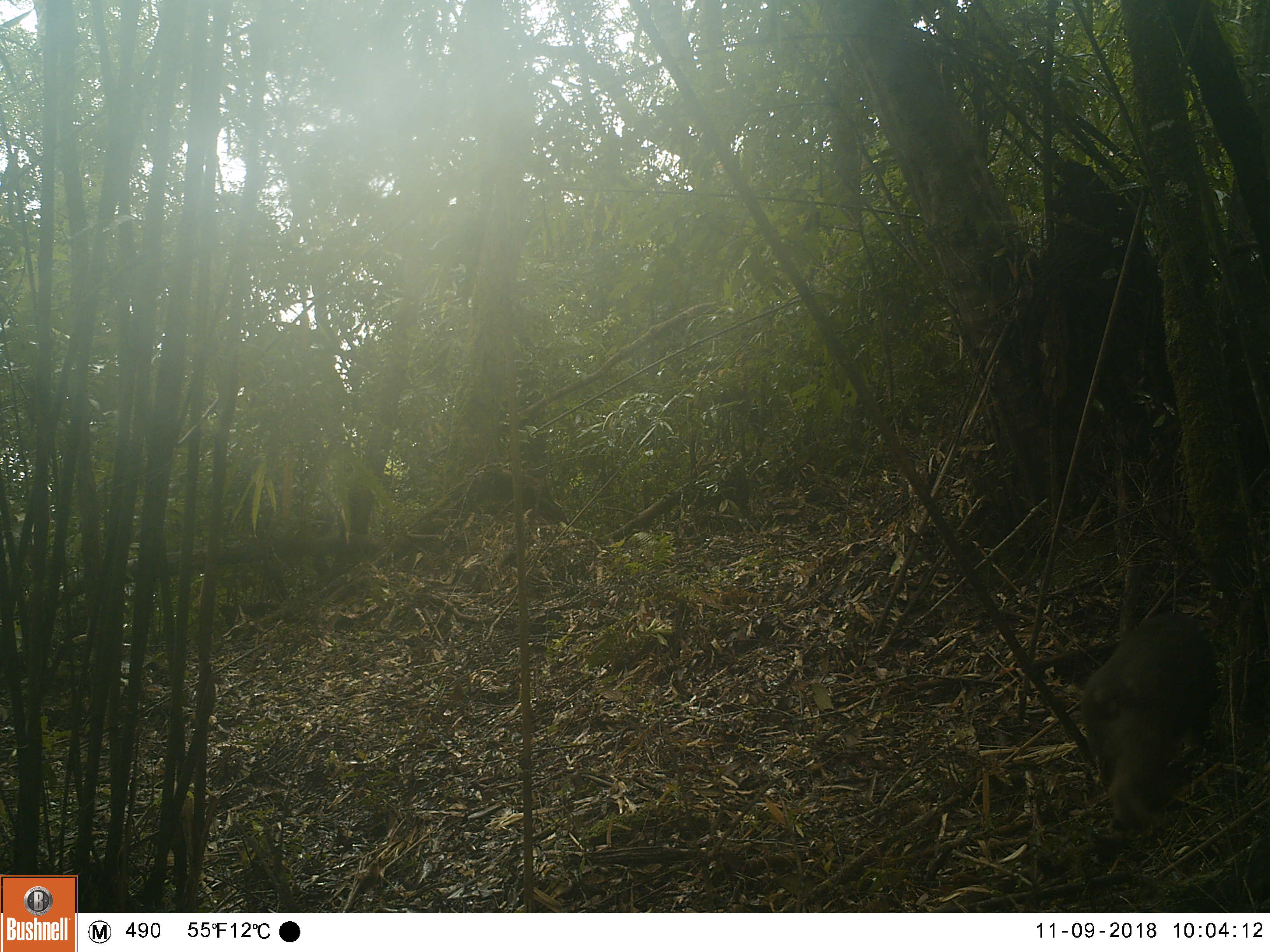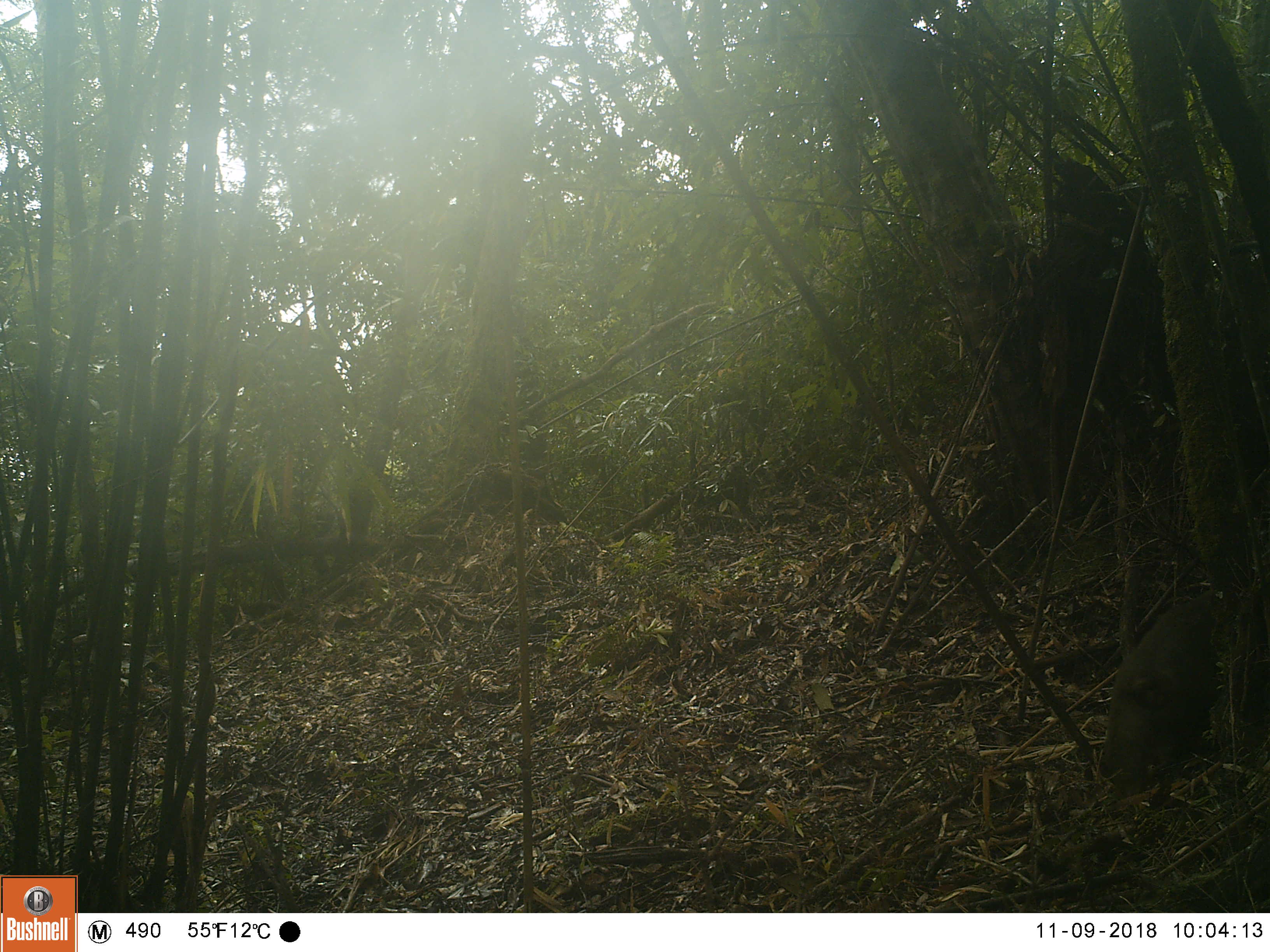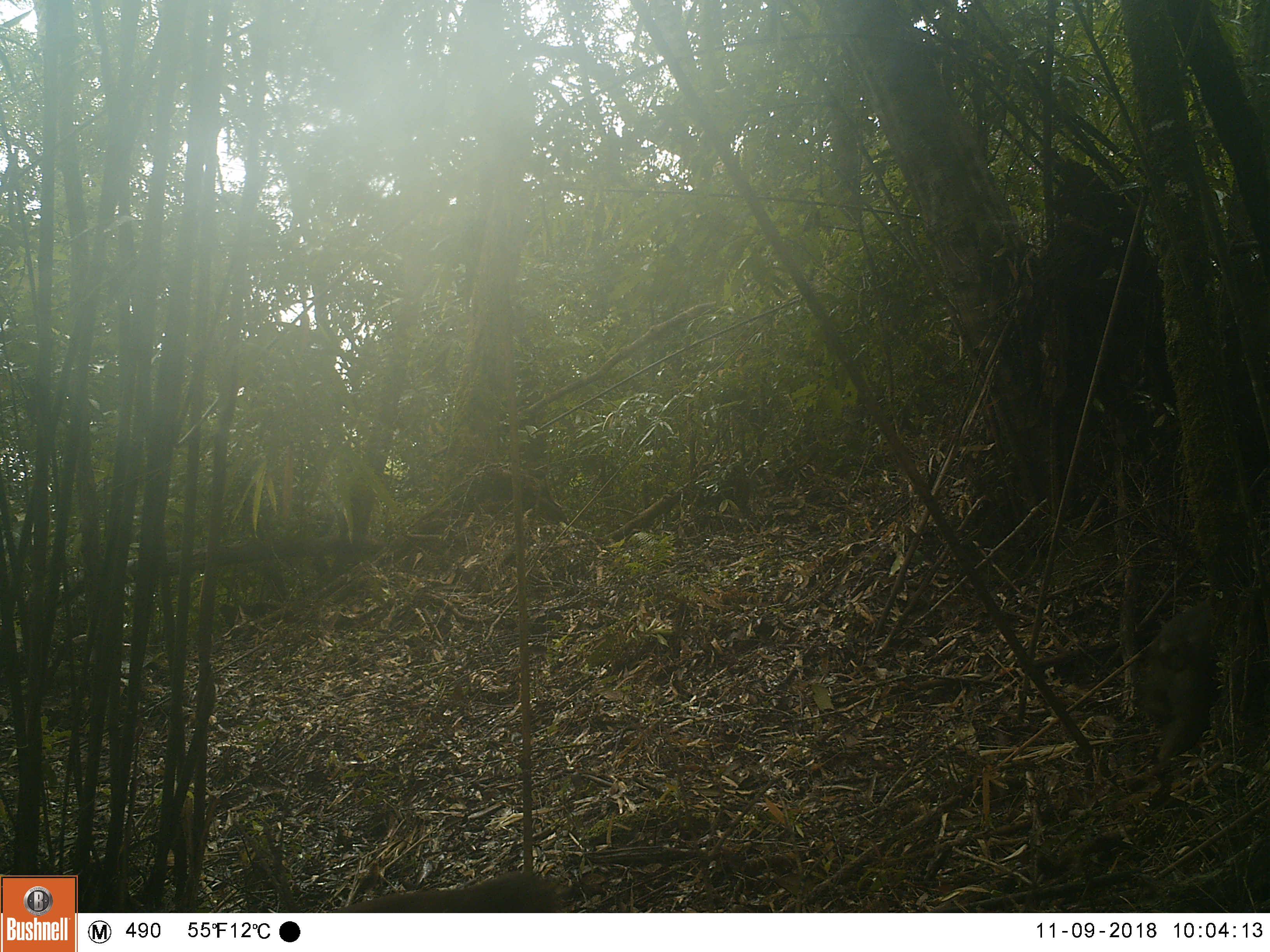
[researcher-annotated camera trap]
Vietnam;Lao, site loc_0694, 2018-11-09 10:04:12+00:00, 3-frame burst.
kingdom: Animalia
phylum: Chordata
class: Mammalia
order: Primates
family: Cercopithecidae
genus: Macaca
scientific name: Macaca arctoides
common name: stump-tailed macaque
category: stump tailed macaque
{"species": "stump tailed macaque (stump-tailed macaque) (Macaca arctoides)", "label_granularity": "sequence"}